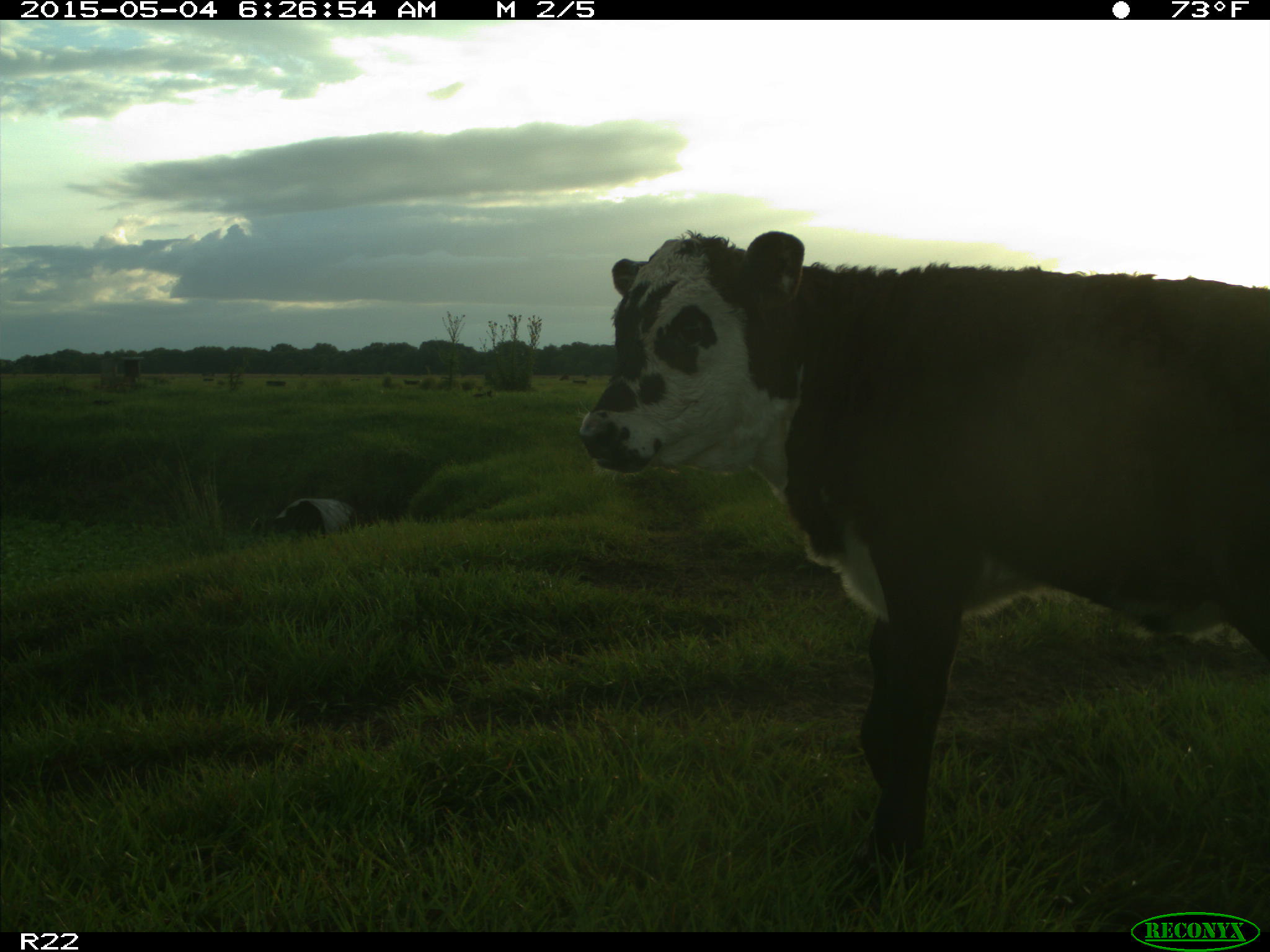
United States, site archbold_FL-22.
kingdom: Animalia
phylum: Chordata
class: Mammalia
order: Artiodactyla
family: Bovidae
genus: Bos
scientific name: Bos taurus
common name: domestic cow